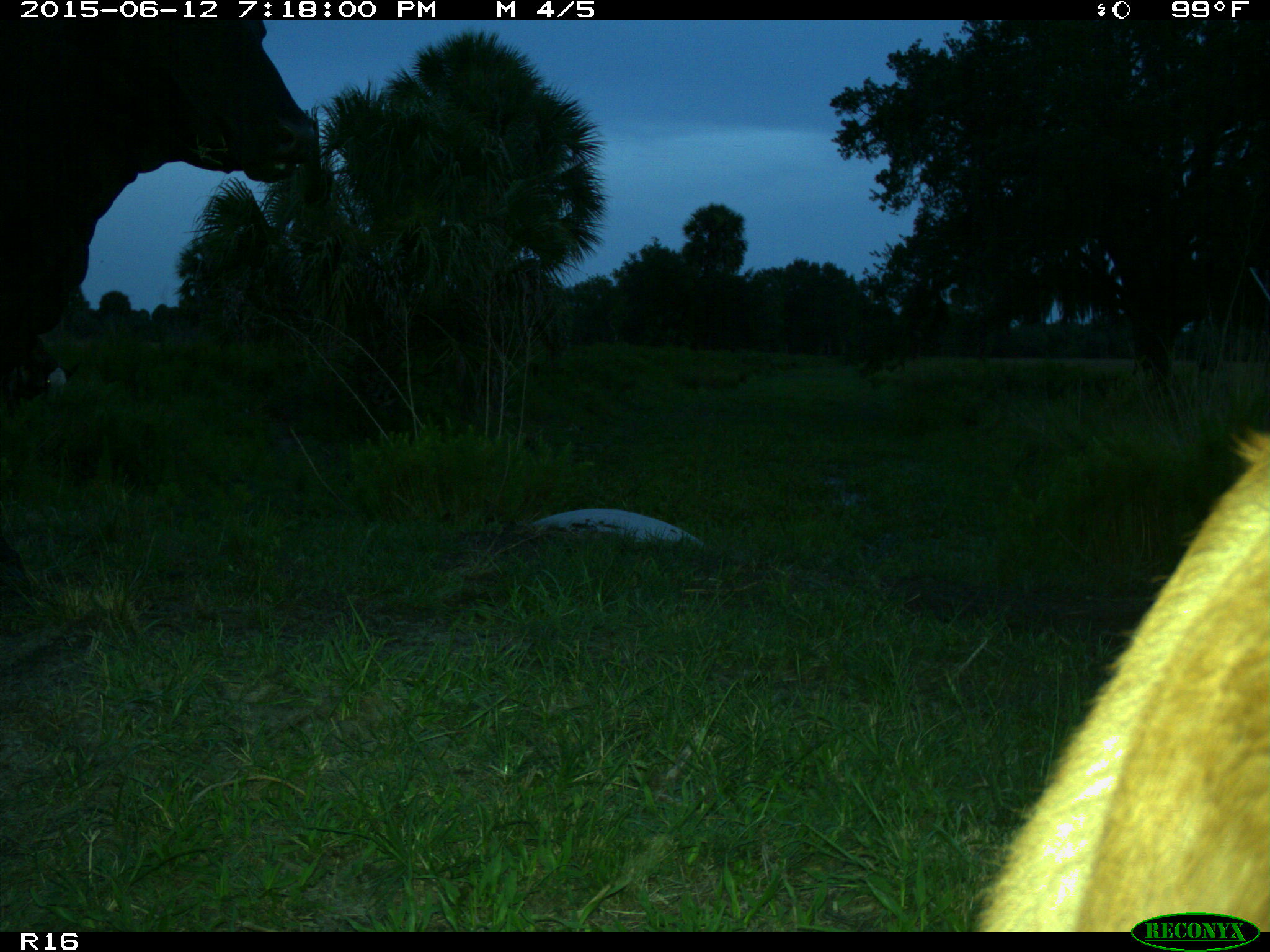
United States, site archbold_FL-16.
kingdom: Animalia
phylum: Chordata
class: Mammalia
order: Artiodactyla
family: Bovidae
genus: Bos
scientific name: Bos taurus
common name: domestic cow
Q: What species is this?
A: Bos taurus (domestic cow).